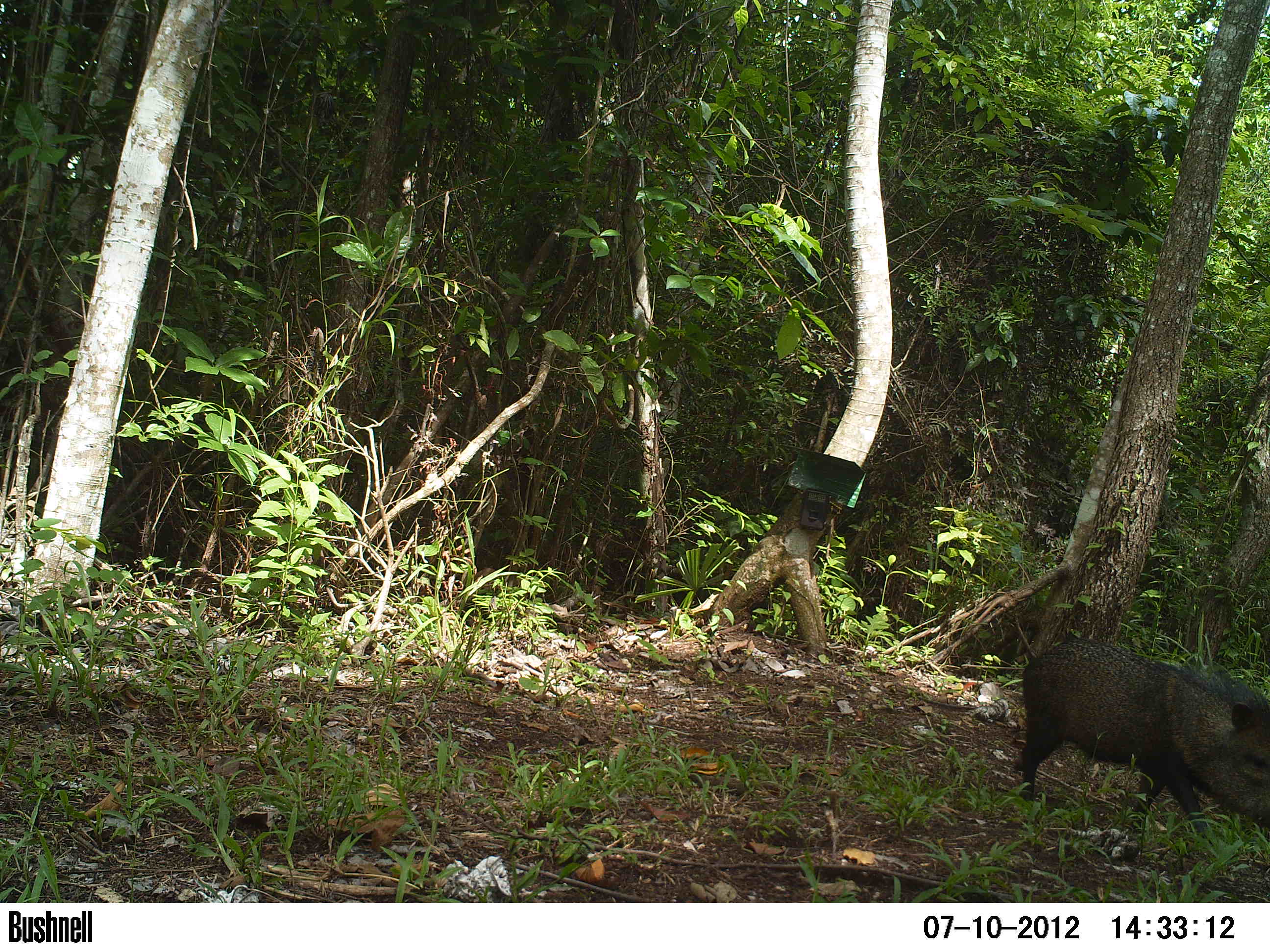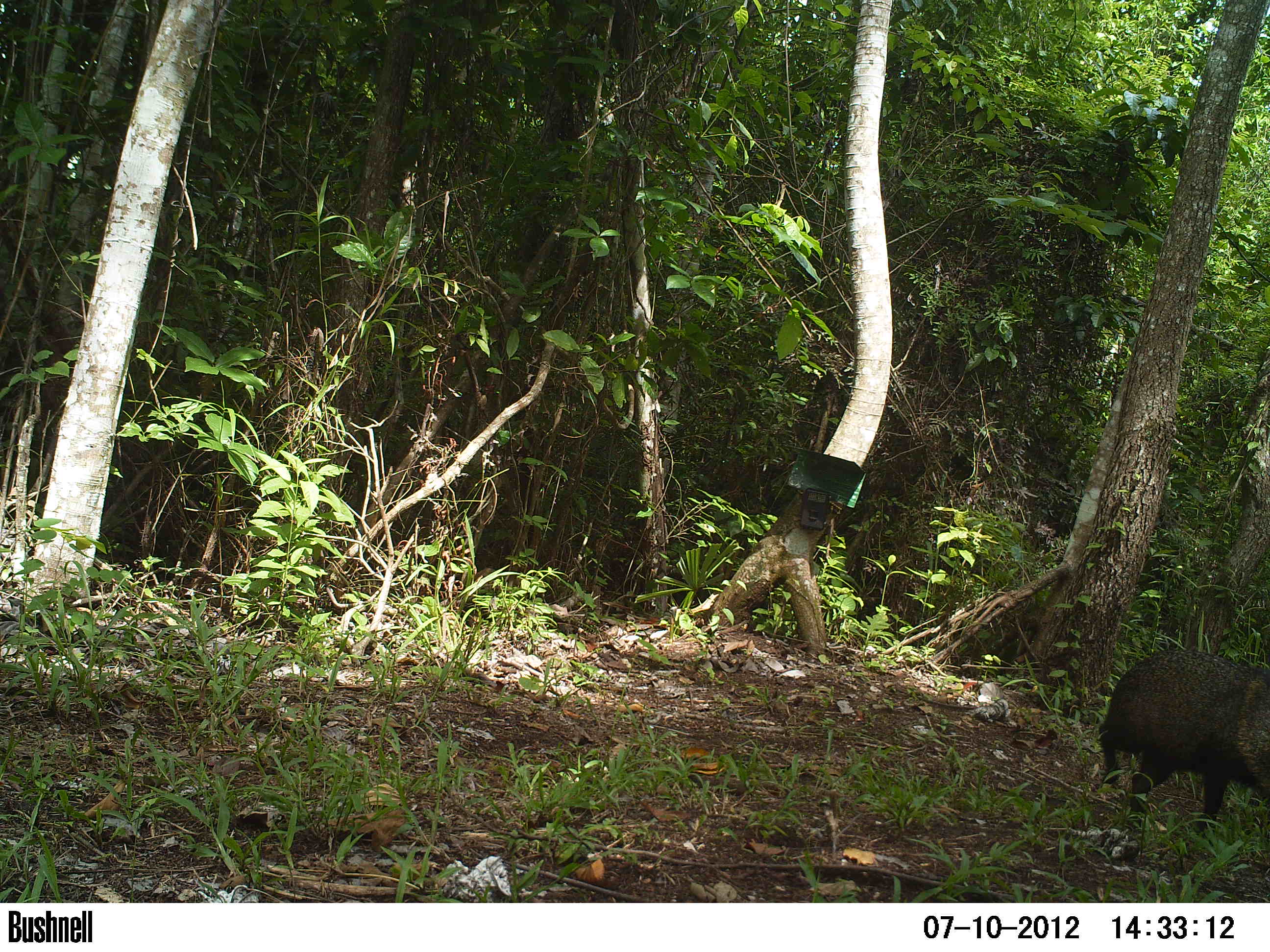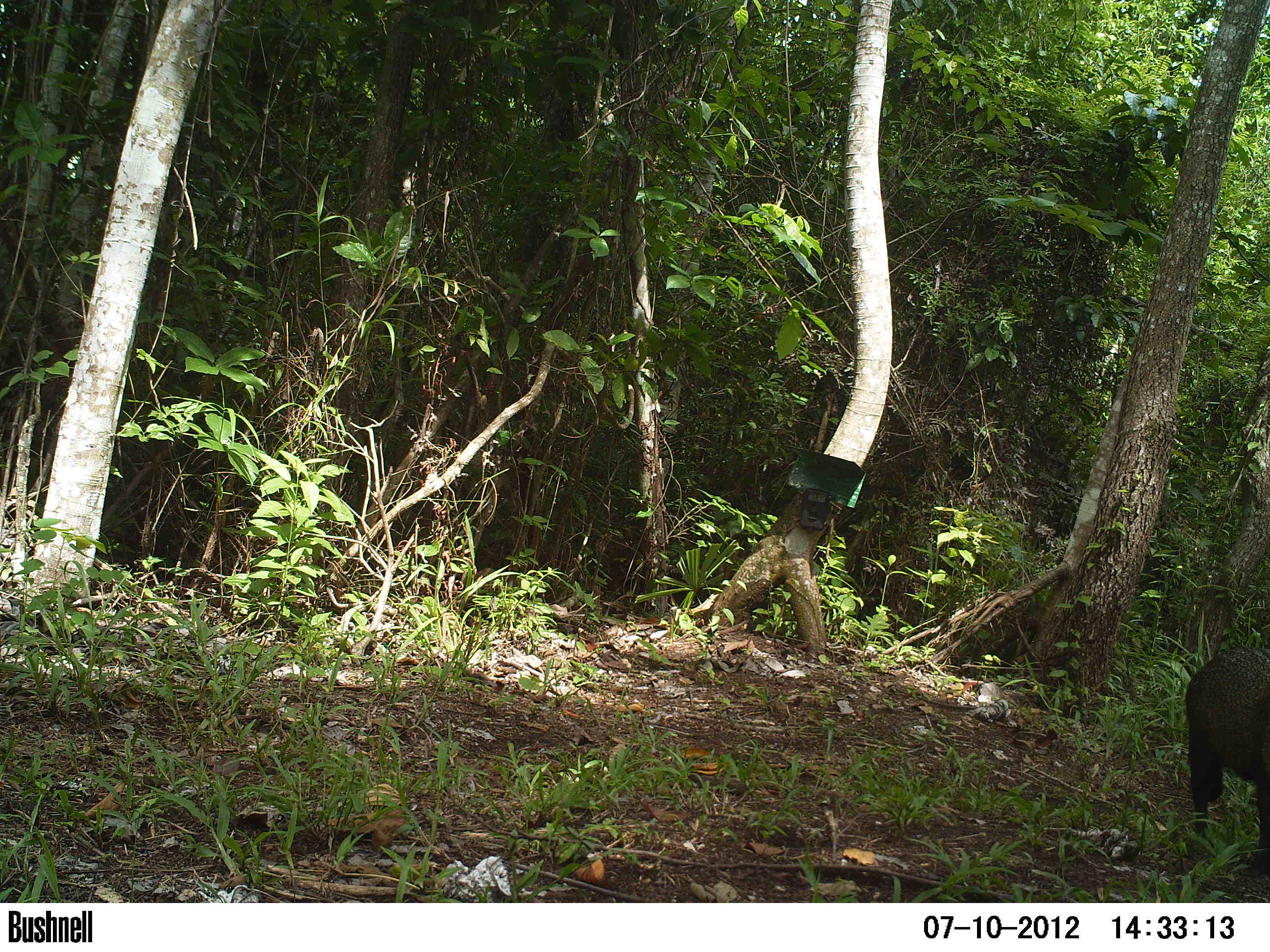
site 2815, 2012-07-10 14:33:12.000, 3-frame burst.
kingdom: Animalia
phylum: Chordata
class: Mammalia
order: Artiodactyla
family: Tayassuidae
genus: Pecari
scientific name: Pecari tajacu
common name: collared peccary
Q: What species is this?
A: Pecari tajacu (collared peccary).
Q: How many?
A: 5.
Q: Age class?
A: Adult.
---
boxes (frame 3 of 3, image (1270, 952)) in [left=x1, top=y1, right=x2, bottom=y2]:
pecari tajacu: [left=1183, top=643, right=1270, bottom=879]